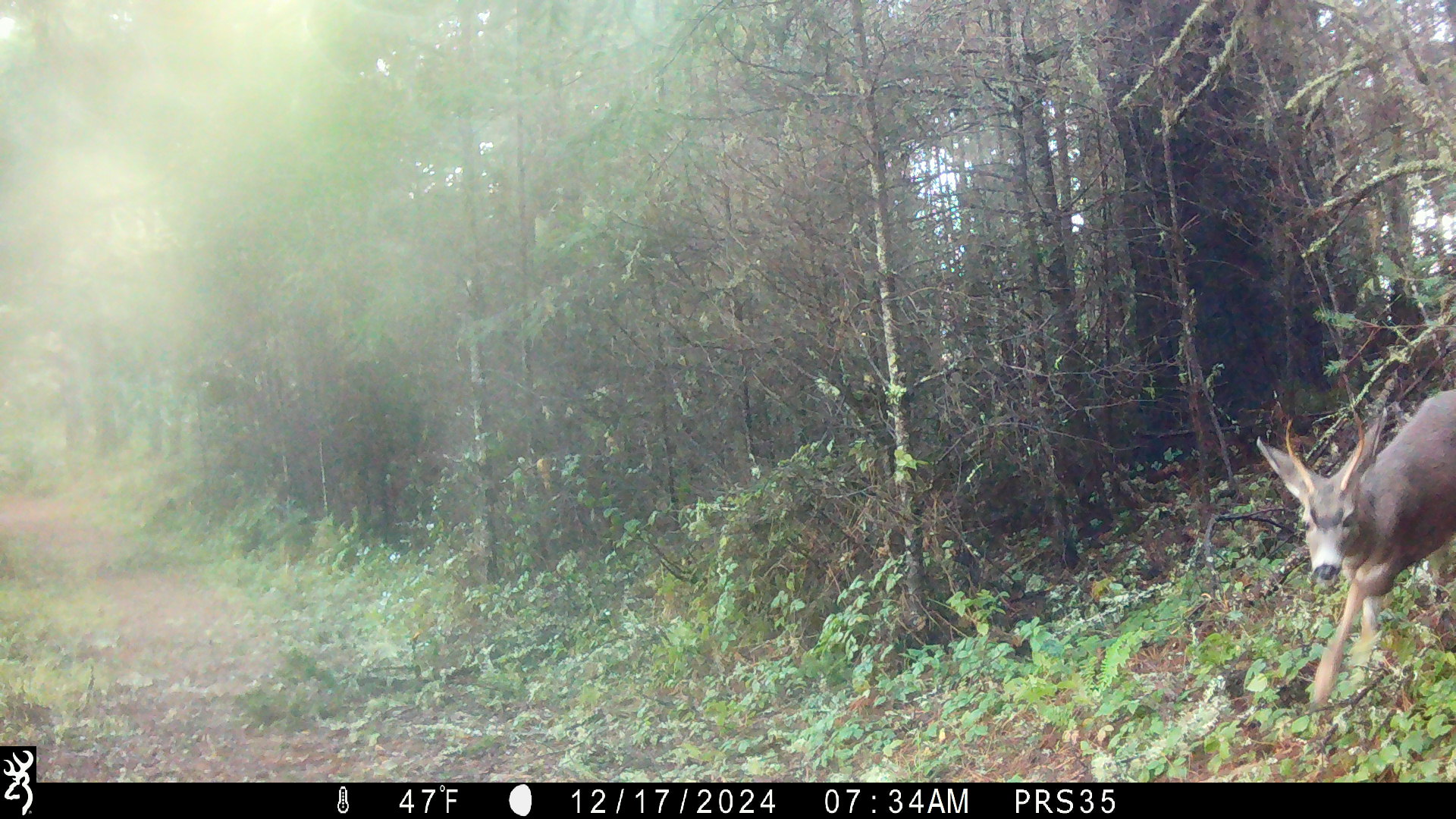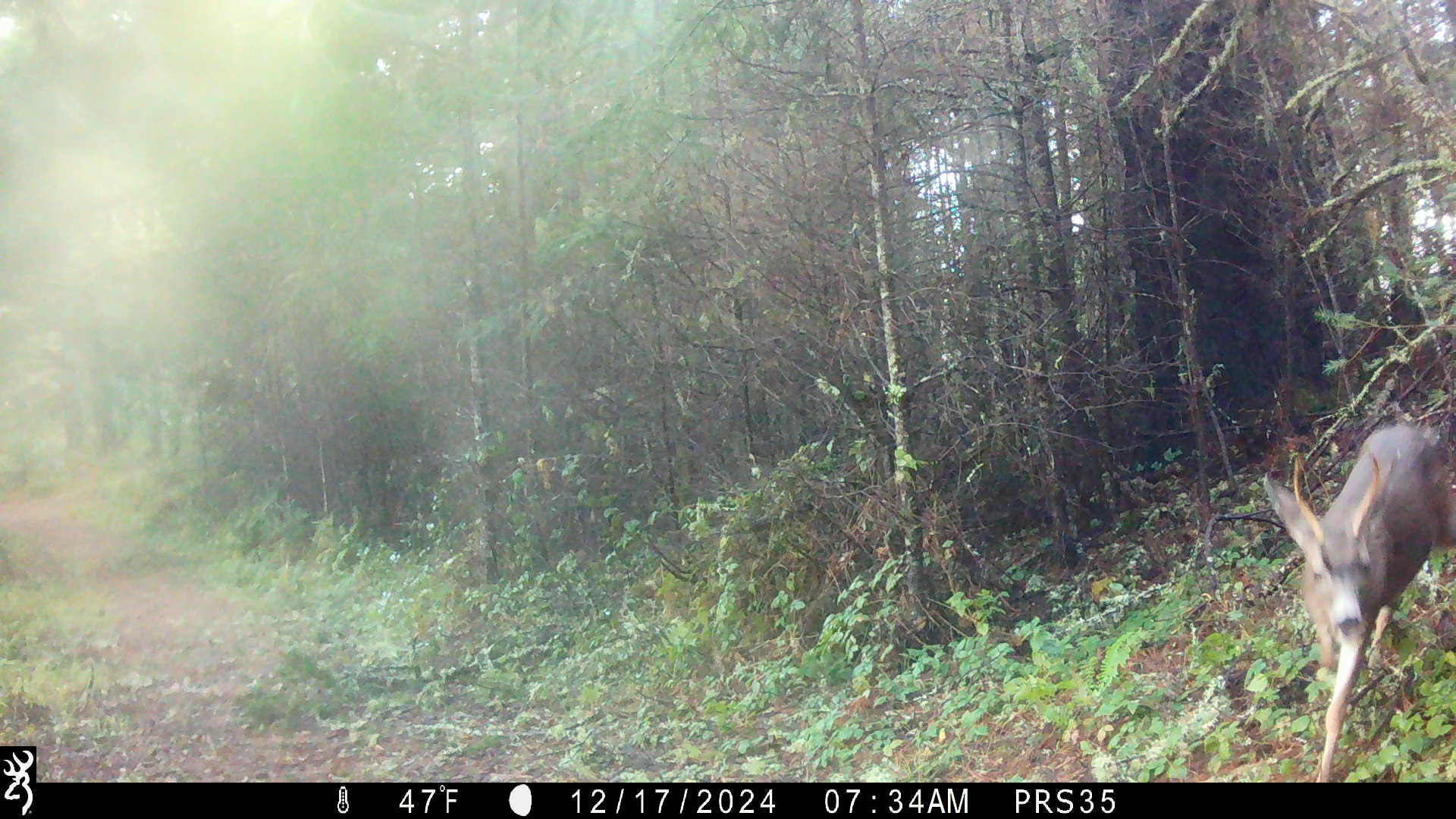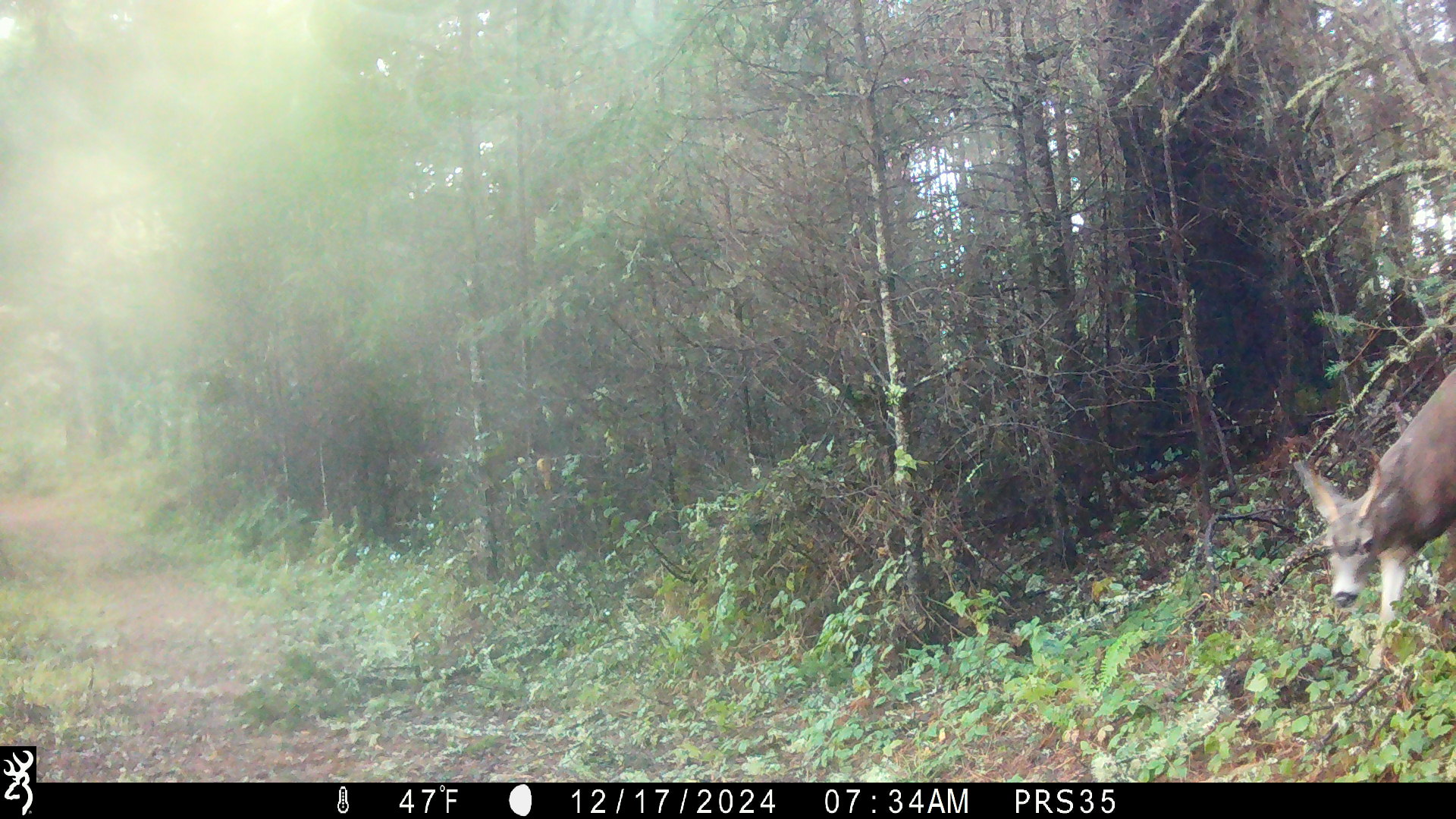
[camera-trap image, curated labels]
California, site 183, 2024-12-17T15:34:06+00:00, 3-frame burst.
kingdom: Animalia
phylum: Chordata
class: Mammalia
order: Artiodactyla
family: Cervidae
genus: Odocoileus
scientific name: Odocoileus hemionus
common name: mule deer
Mule deer (Odocoileus hemionus).